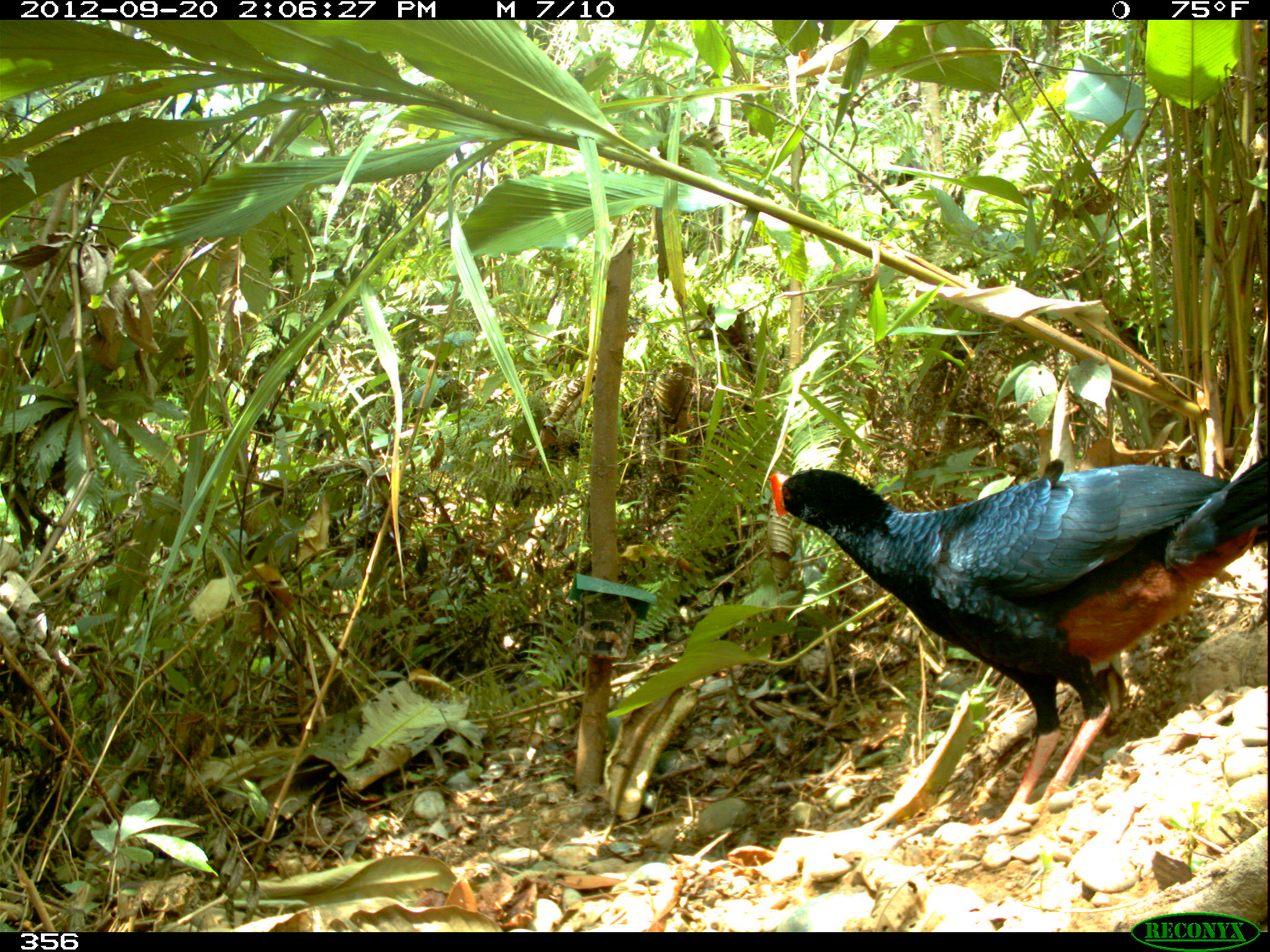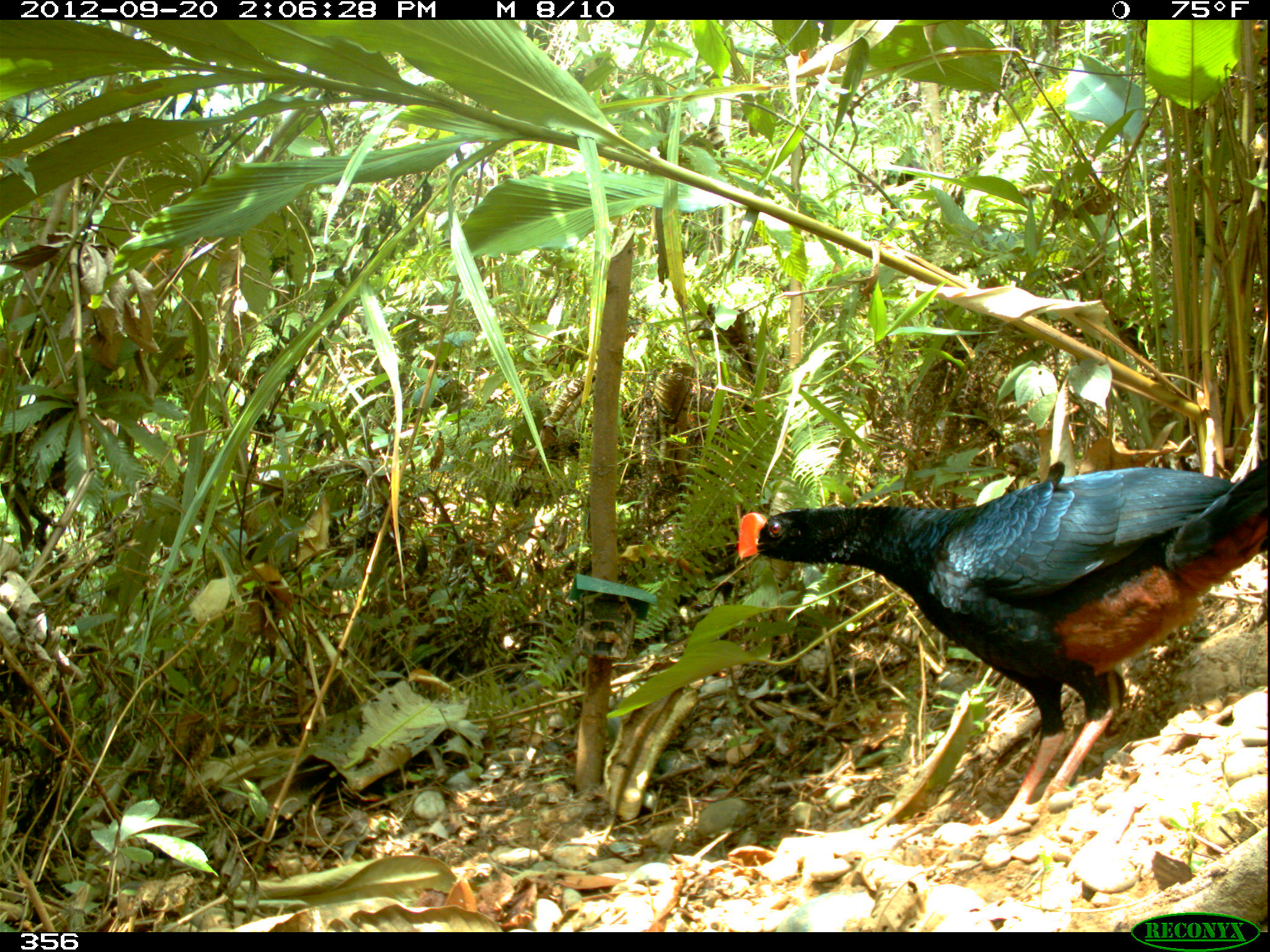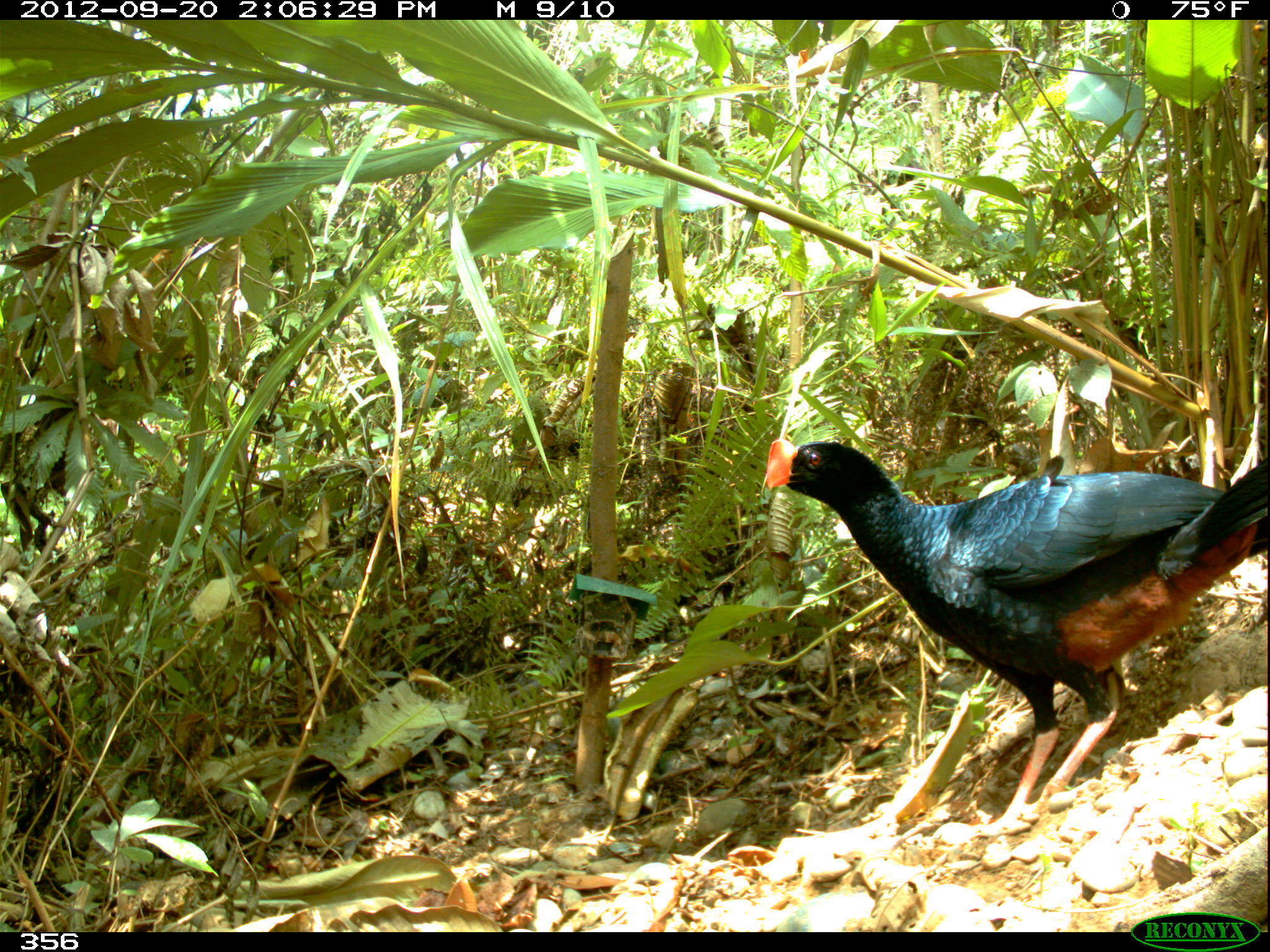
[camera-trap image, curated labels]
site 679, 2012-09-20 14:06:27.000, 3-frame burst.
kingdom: Animalia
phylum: Chordata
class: Aves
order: Galliformes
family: Cracidae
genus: Mitu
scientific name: Mitu tuberosum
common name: razor-billed curassow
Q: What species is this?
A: Mitu tuberosum (razor-billed curassow).